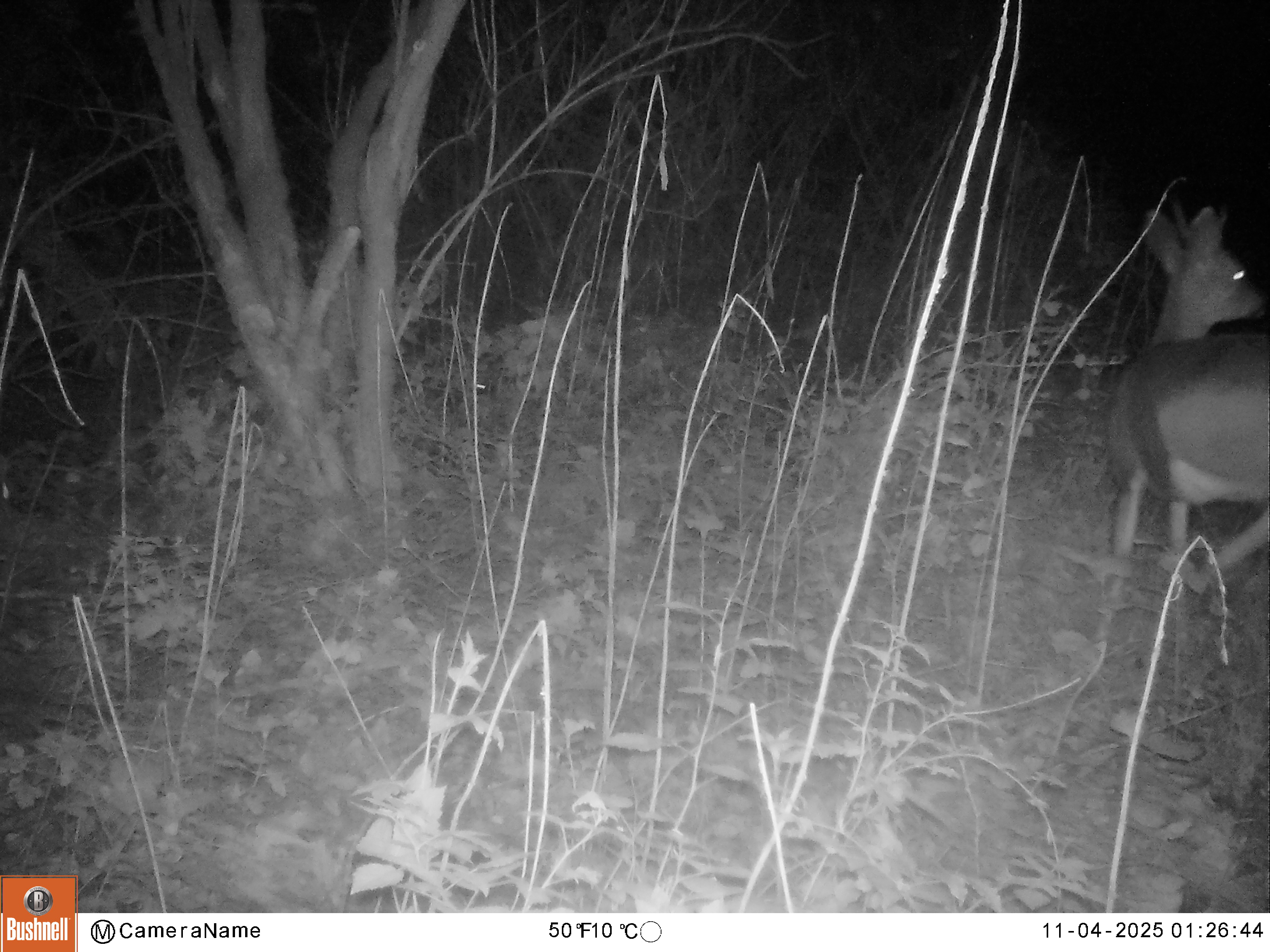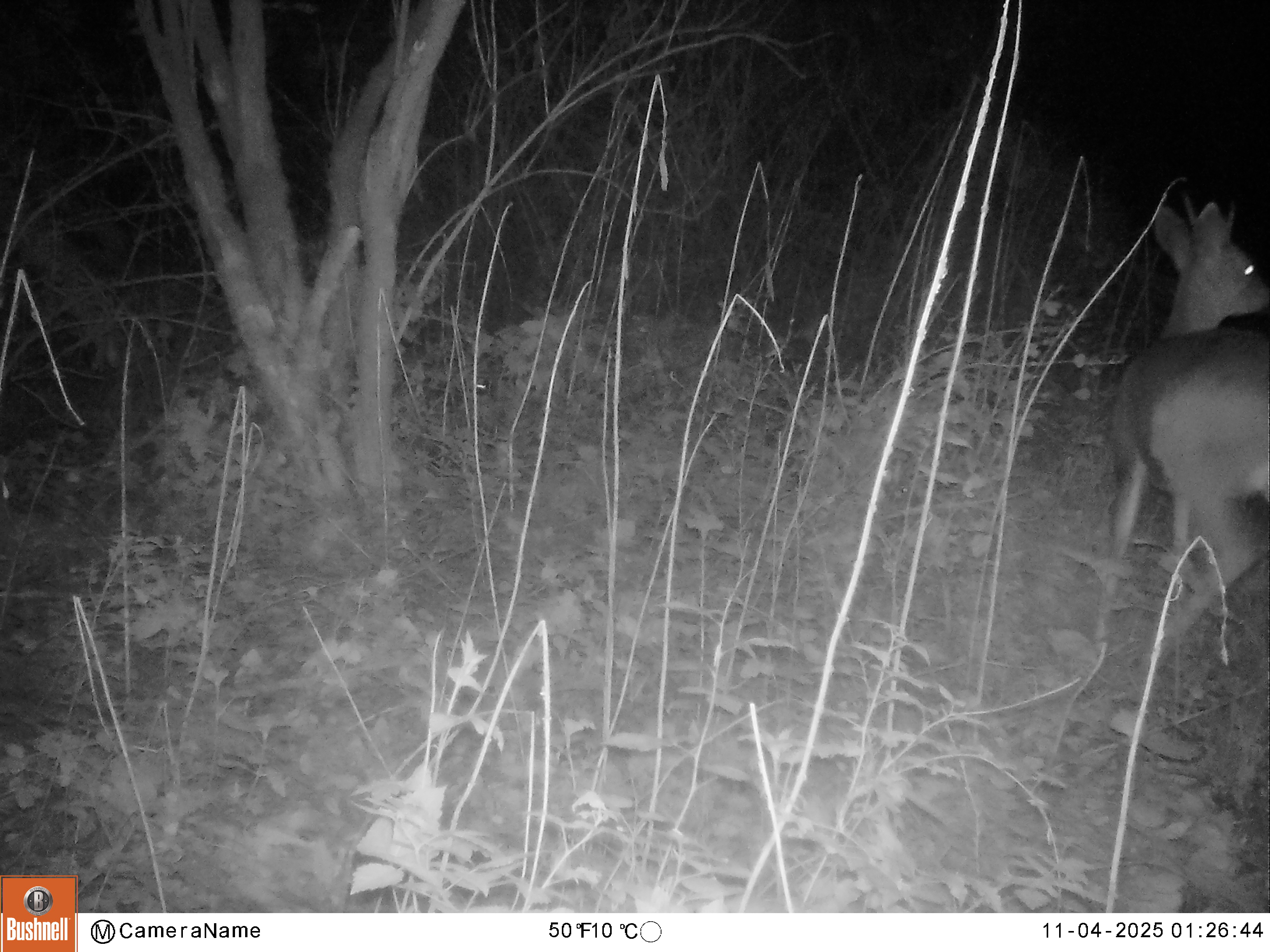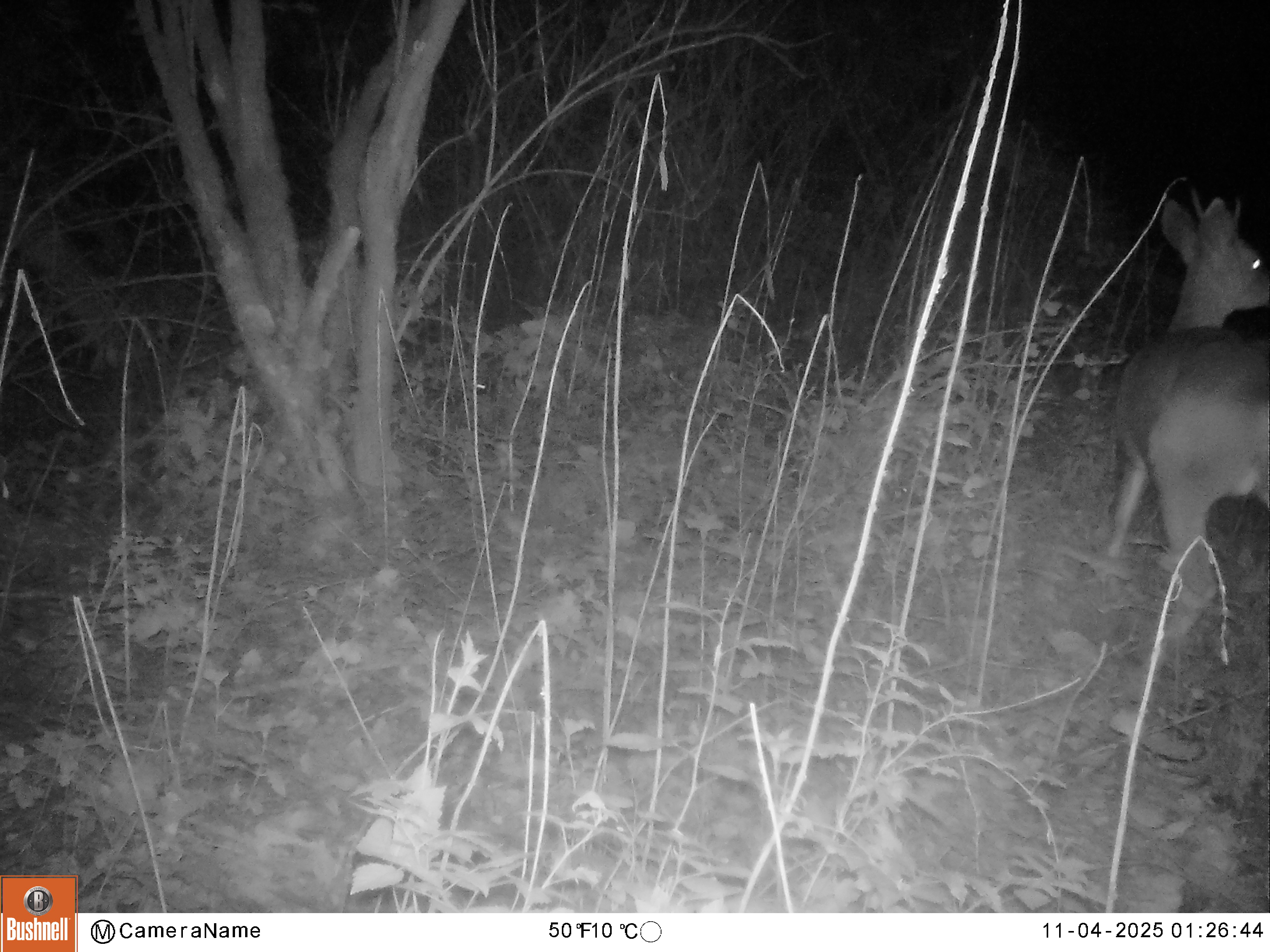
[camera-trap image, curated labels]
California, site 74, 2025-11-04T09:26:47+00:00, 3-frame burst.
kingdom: Animalia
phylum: Chordata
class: Mammalia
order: Artiodactyla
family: Cervidae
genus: Odocoileus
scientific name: Odocoileus hemionus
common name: mule deer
Mule deer (Odocoileus hemionus).